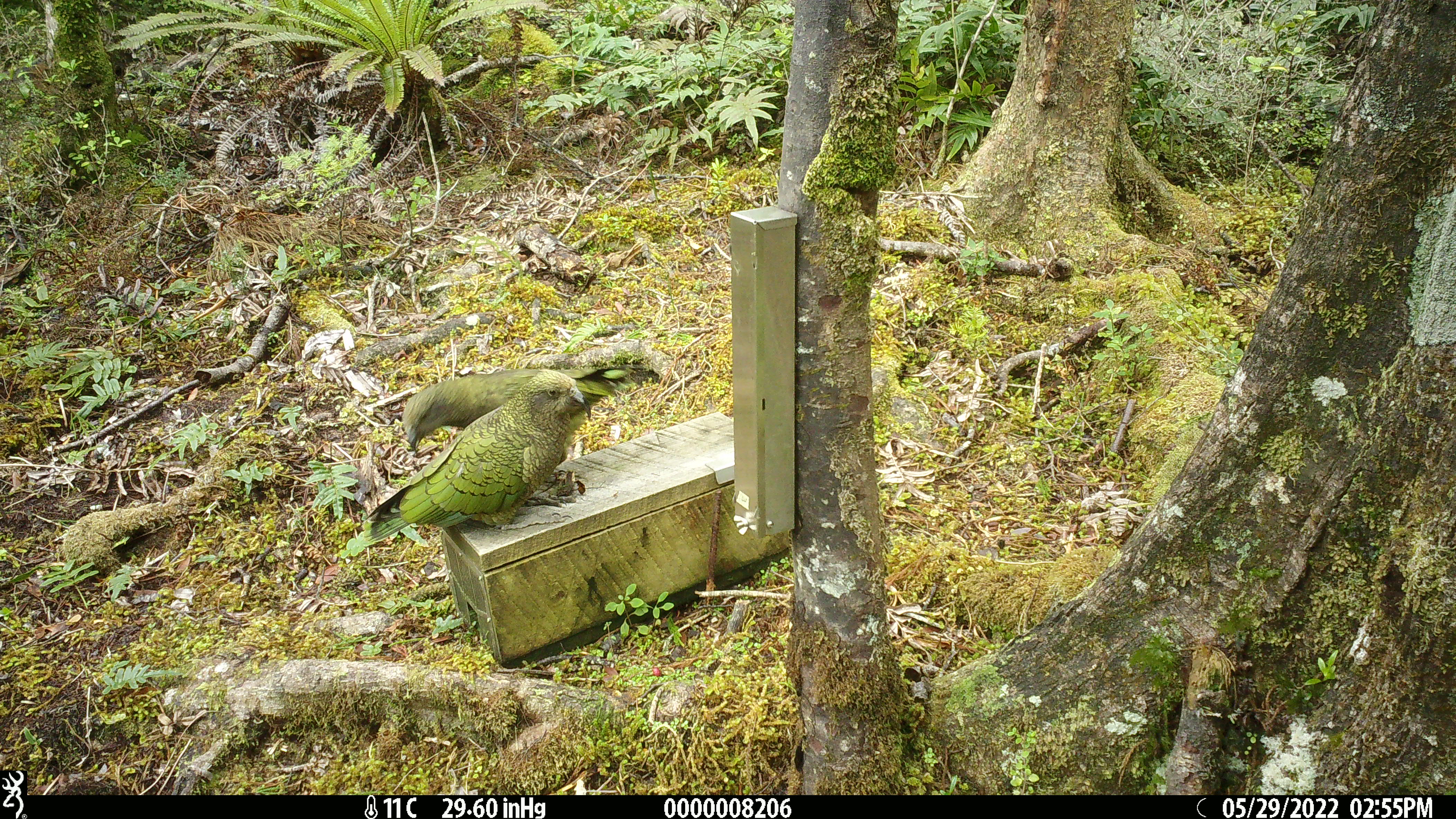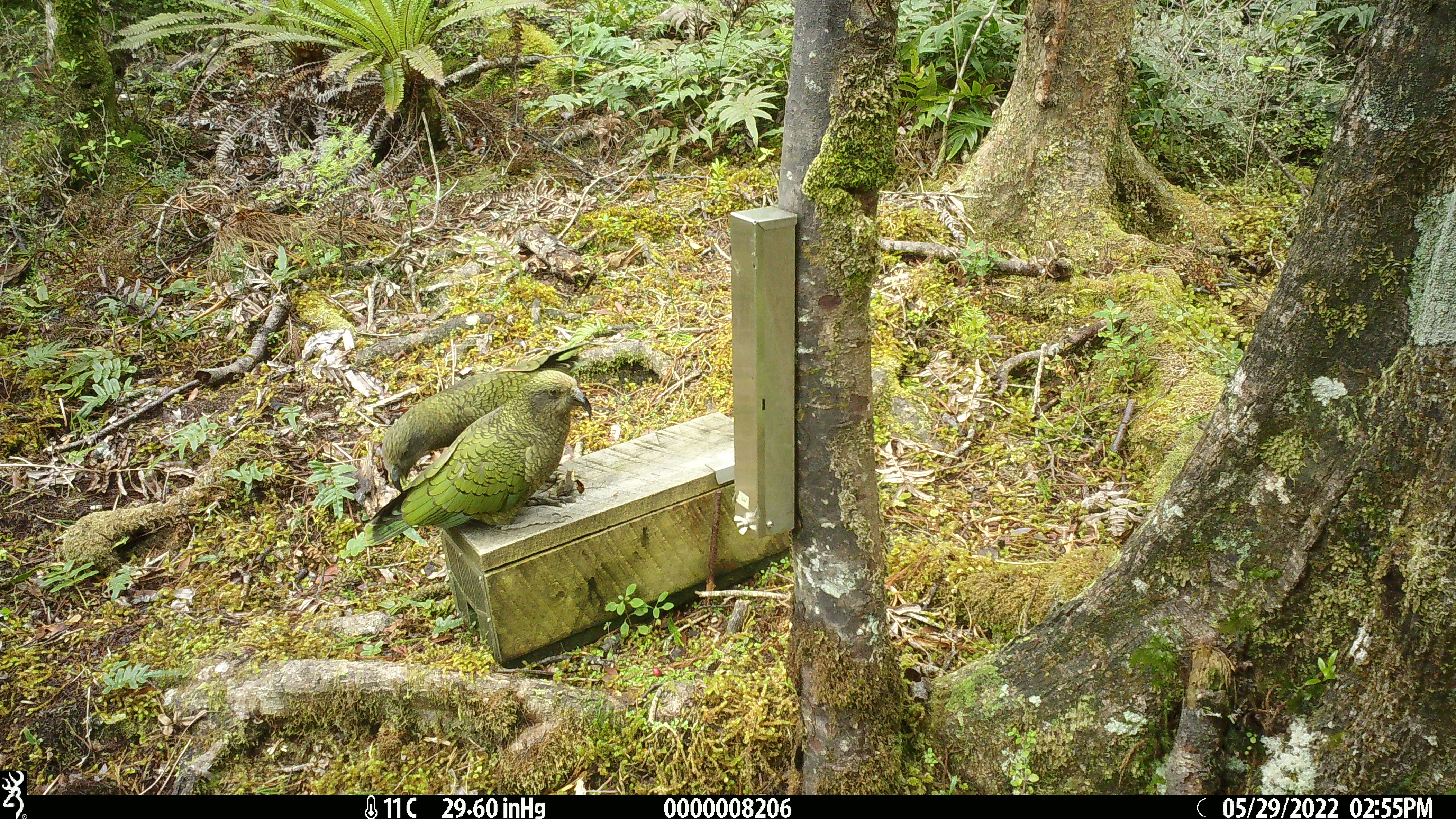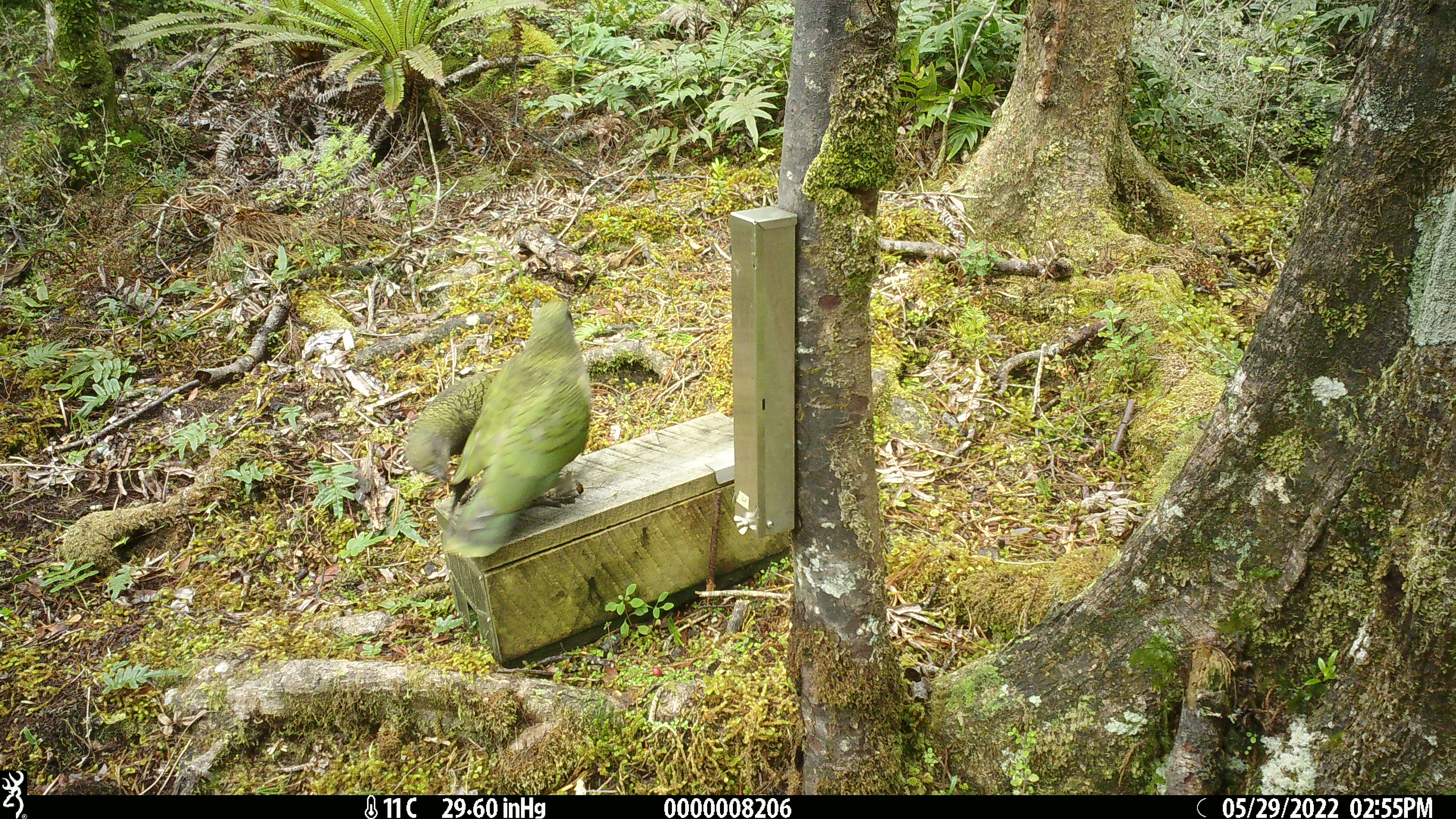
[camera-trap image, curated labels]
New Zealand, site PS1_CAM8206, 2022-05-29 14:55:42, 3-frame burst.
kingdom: Animalia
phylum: Chordata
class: Aves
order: Psittaciformes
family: Strigopidae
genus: Nestor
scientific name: Nestor notabilis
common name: kea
Kea (Nestor notabilis).